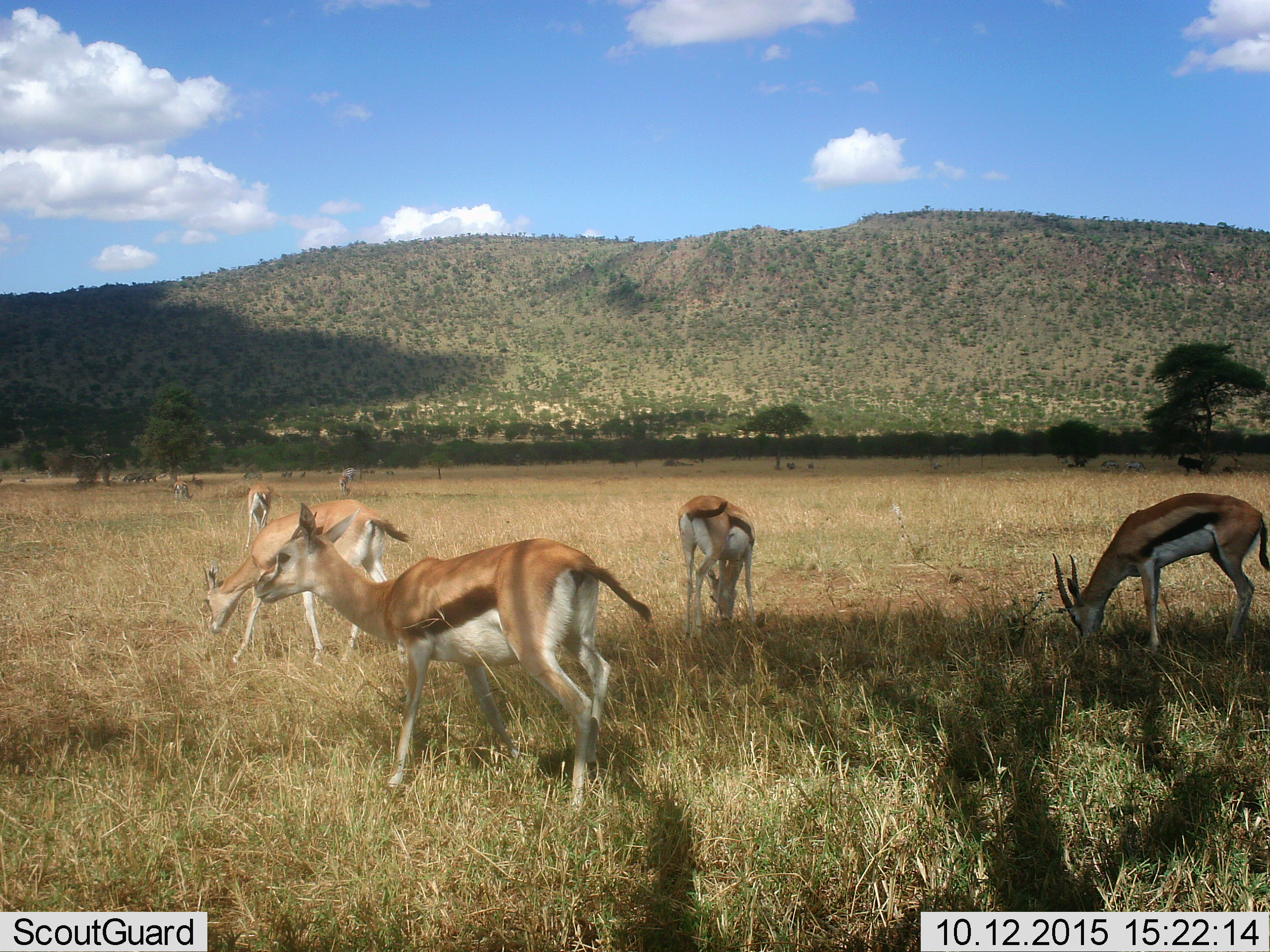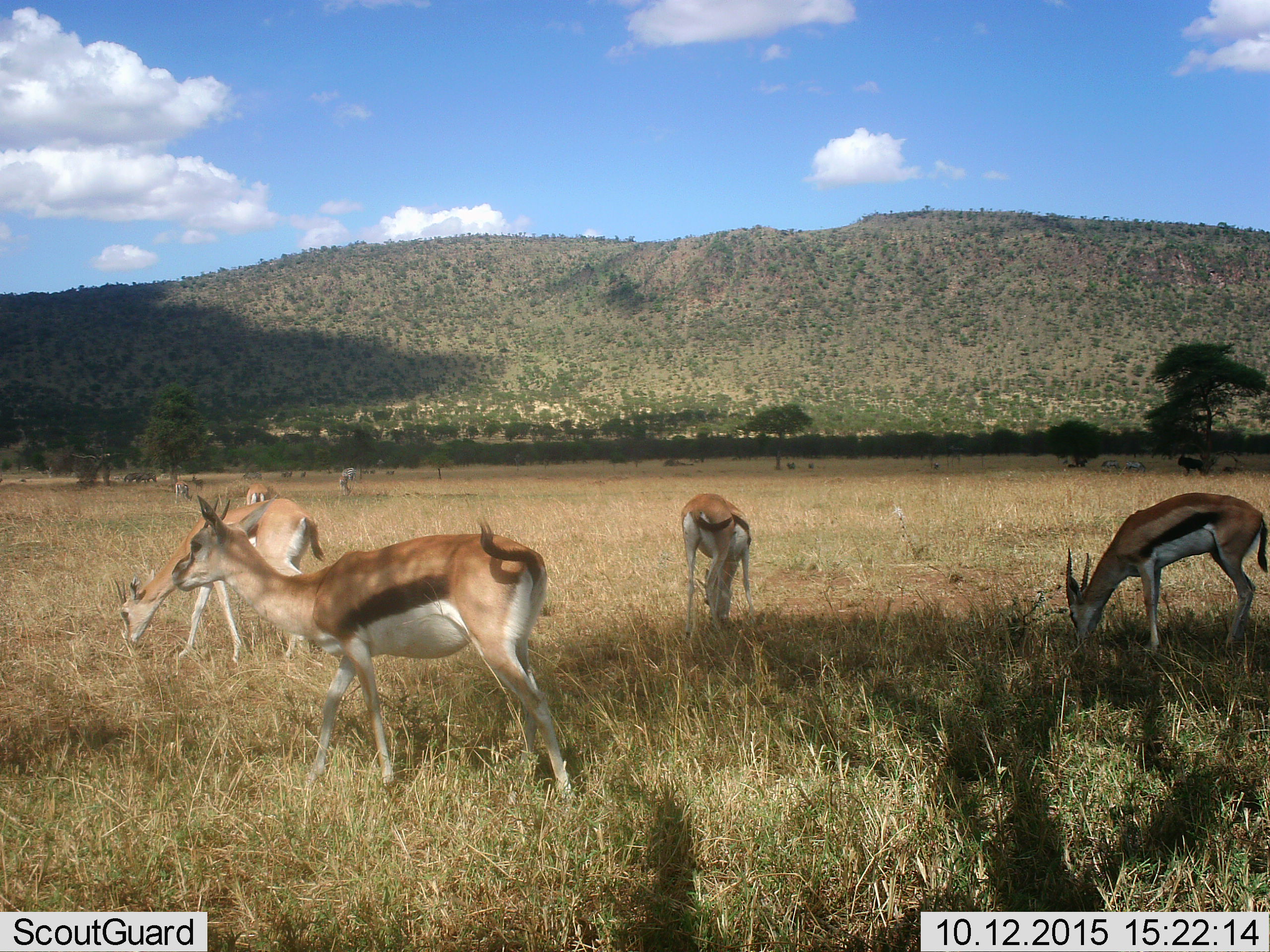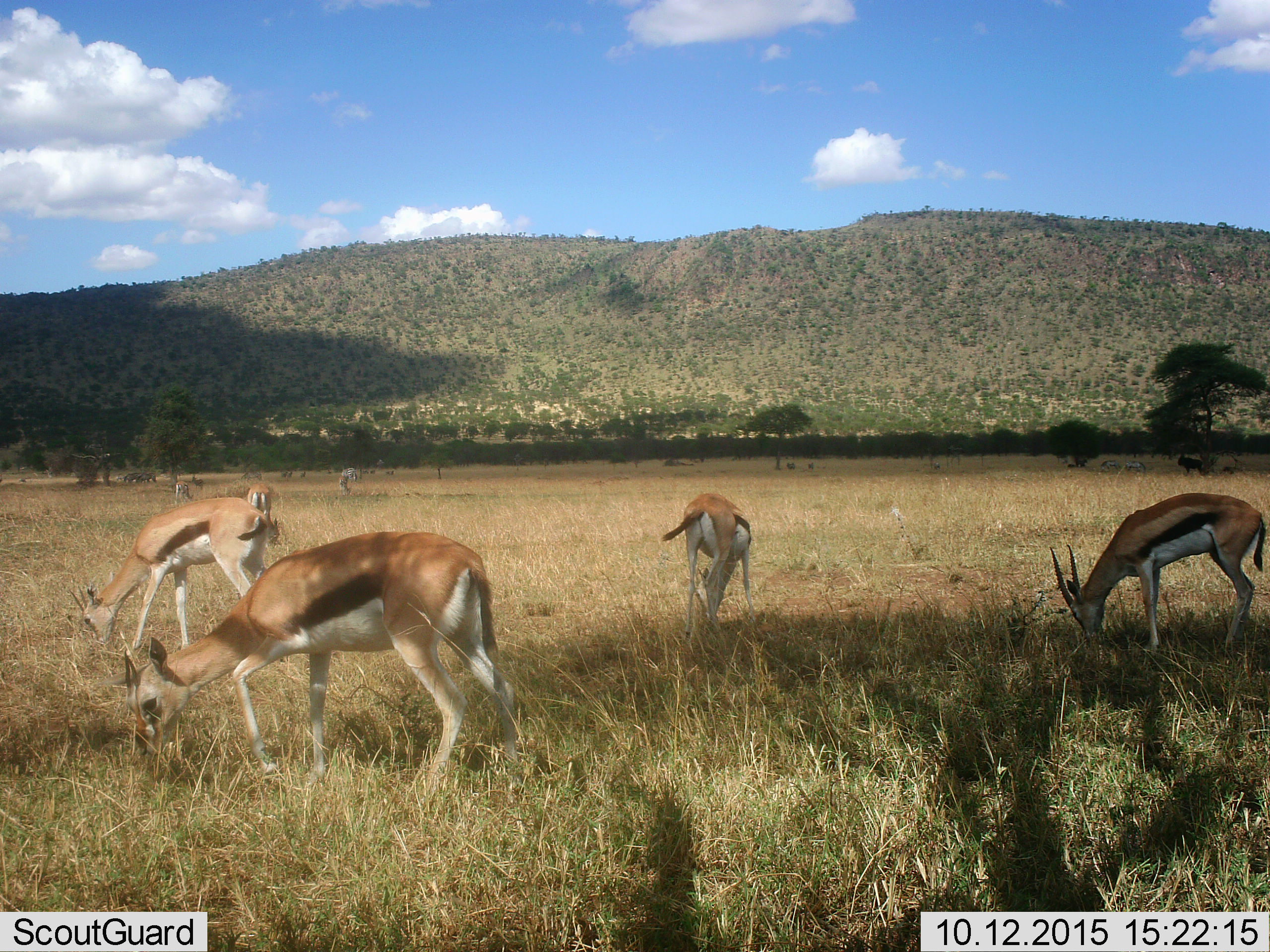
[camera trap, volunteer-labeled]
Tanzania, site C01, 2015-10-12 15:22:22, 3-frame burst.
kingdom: Animalia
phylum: Chordata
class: Mammalia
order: Artiodactyla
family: Bovidae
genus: Eudorcas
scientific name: Eudorcas thomsonii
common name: thomson's gazelle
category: gazellethomsons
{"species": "gazellethomsons (thomson's gazelle) (Eudorcas thomsonii)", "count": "7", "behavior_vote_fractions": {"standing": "72%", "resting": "0%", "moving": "50%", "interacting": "0%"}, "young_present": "17%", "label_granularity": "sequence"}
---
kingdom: Animalia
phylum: Chordata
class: Mammalia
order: Perissodactyla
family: Equidae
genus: Equus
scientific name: Equus quagga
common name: plains zebra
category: zebra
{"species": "zebra (plains zebra) (Equus quagga)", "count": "3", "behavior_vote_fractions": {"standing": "69%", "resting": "0%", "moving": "15%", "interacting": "0%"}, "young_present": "0%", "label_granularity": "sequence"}